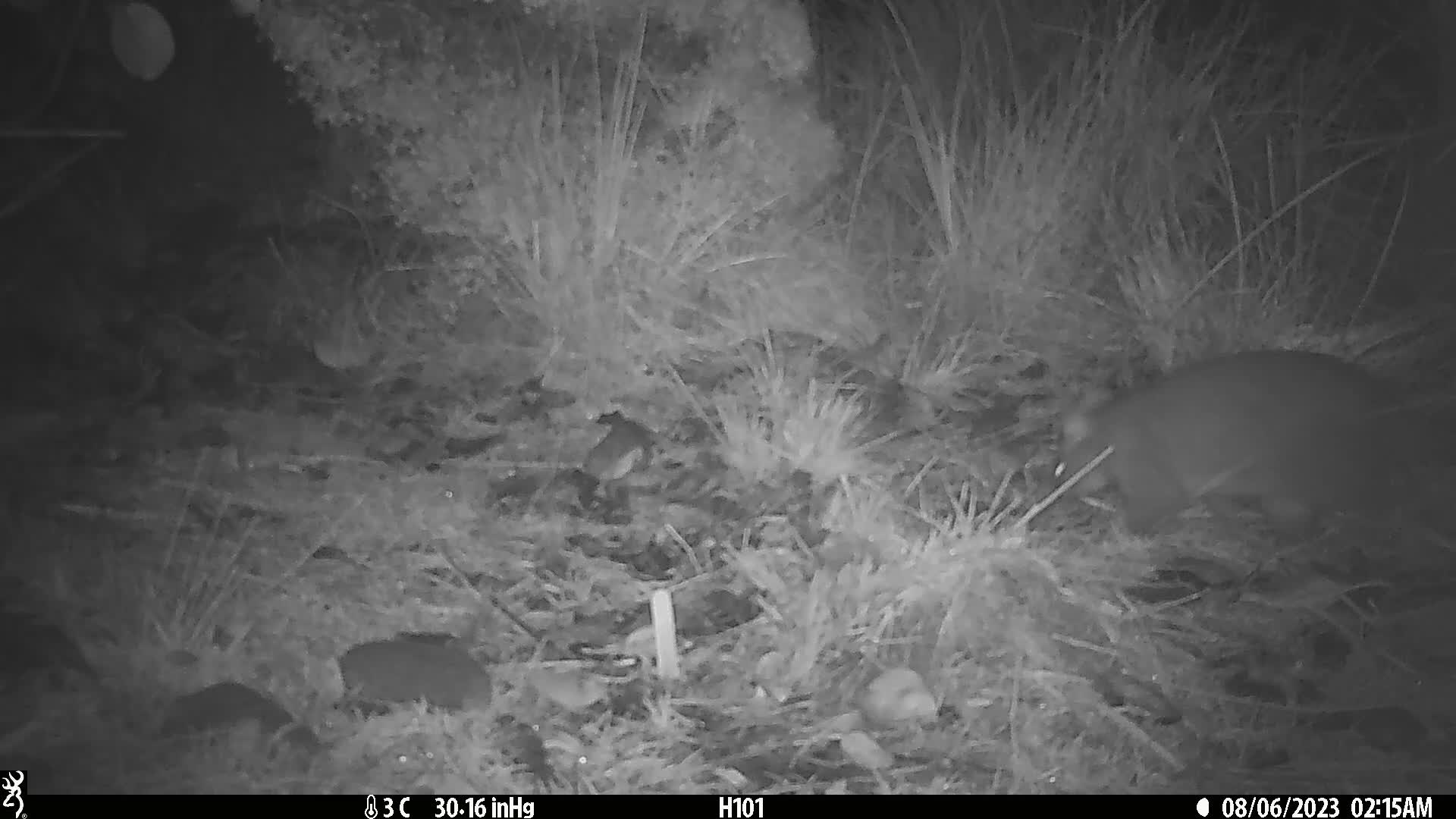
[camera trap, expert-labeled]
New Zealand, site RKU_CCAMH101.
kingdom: Animalia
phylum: Chordata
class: Mammalia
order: Diprotodontia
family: Phalangeridae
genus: Trichosurus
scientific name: Trichosurus vulpecula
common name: common brushtail possum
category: possum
Possum (common brushtail possum) (Trichosurus vulpecula).